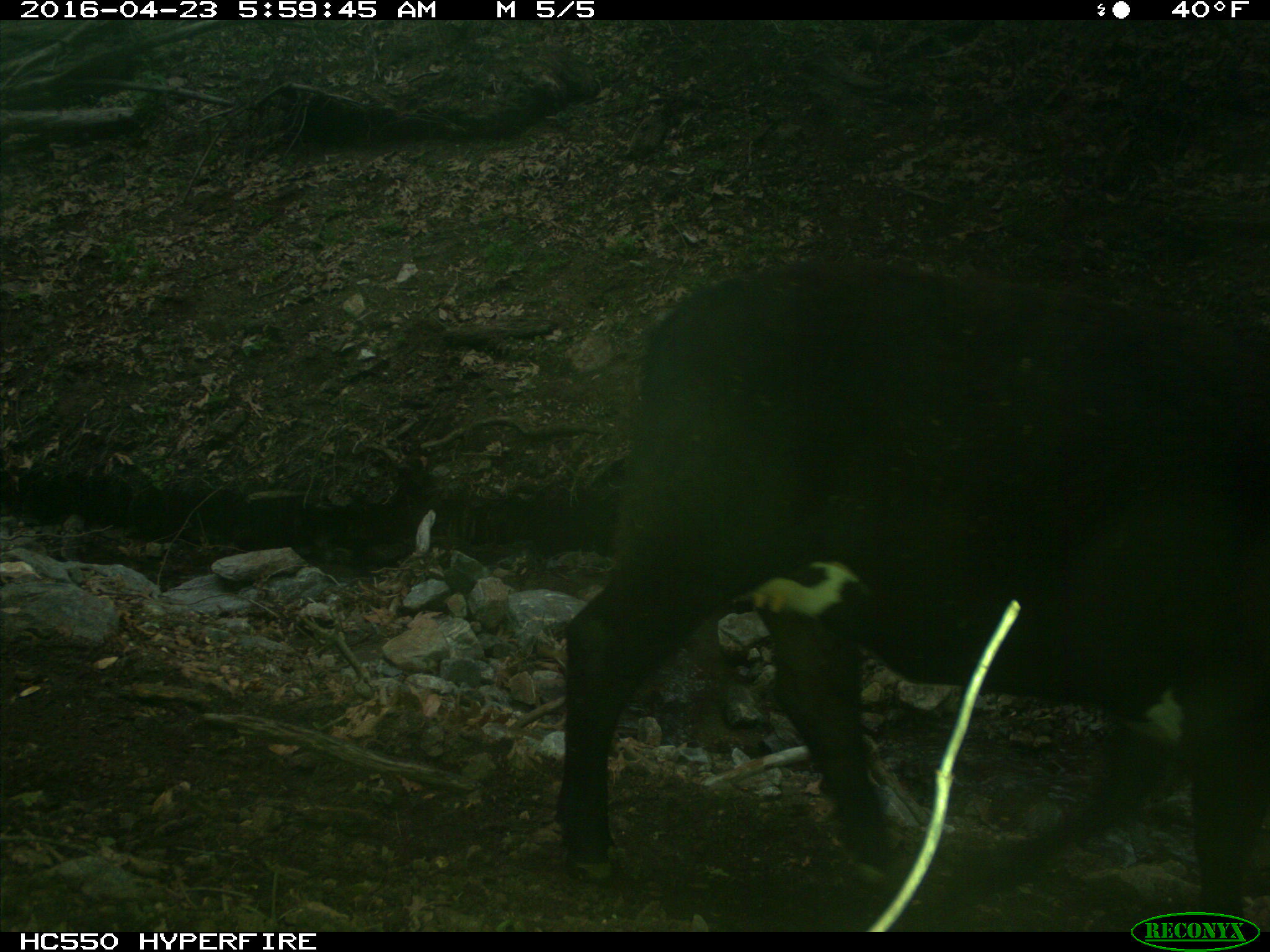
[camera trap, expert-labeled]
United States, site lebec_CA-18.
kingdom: Animalia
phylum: Chordata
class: Mammalia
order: Artiodactyla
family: Bovidae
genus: Bos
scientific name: Bos taurus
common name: domestic cow